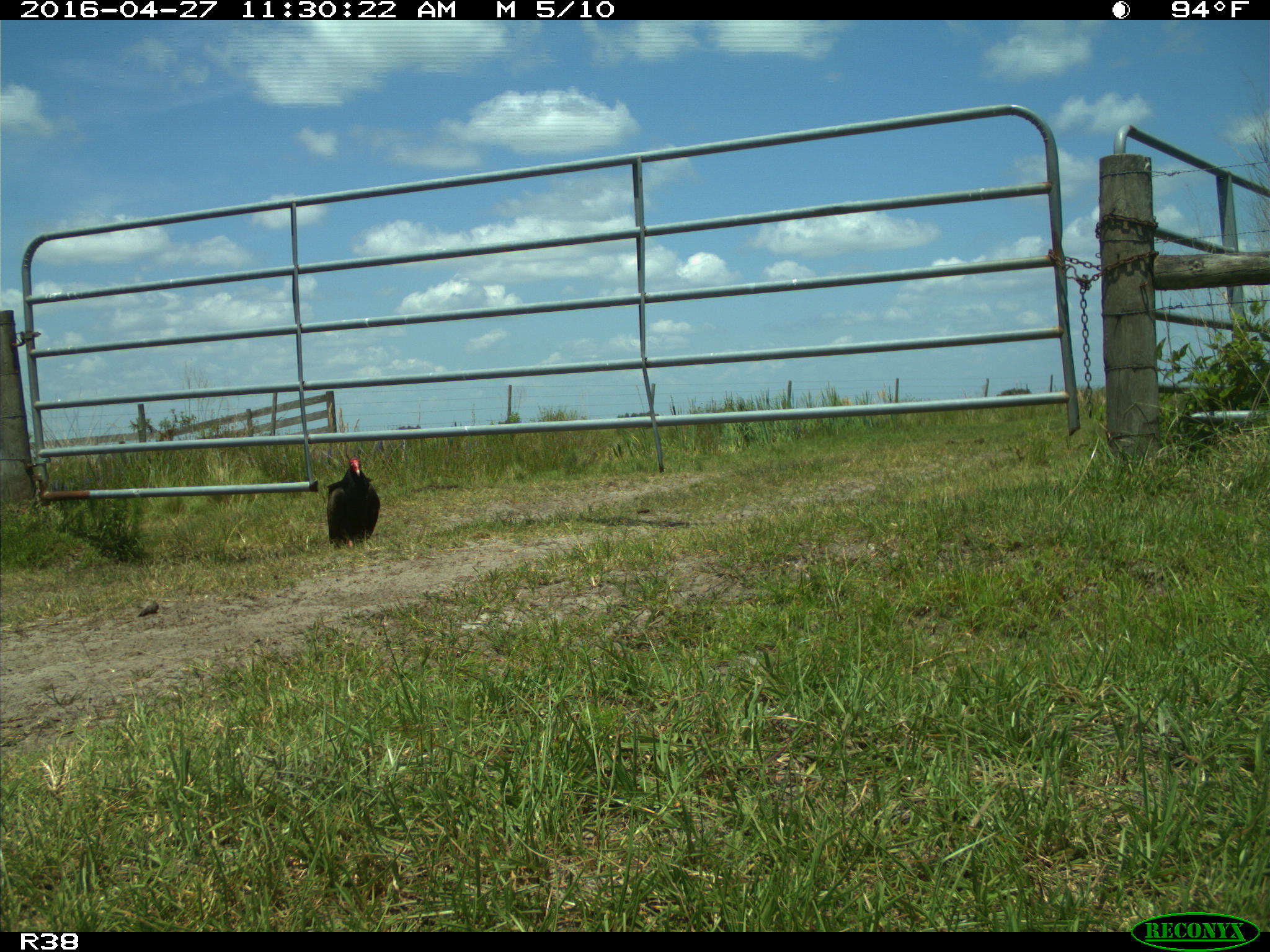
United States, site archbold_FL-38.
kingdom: Animalia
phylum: Chordata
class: Aves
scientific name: Aves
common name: birds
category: unidentified bird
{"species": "unidentified bird (birds) (Aves)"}